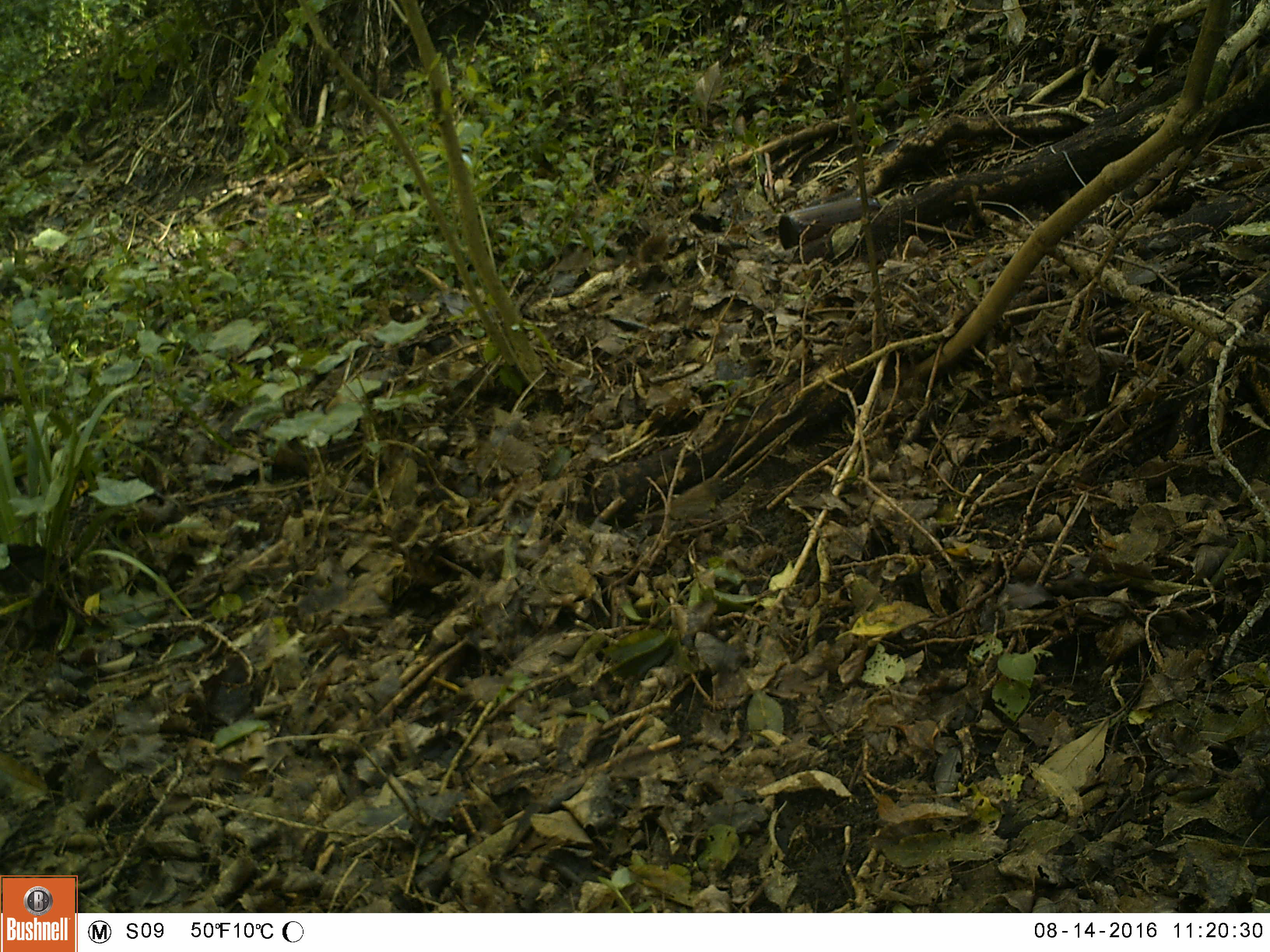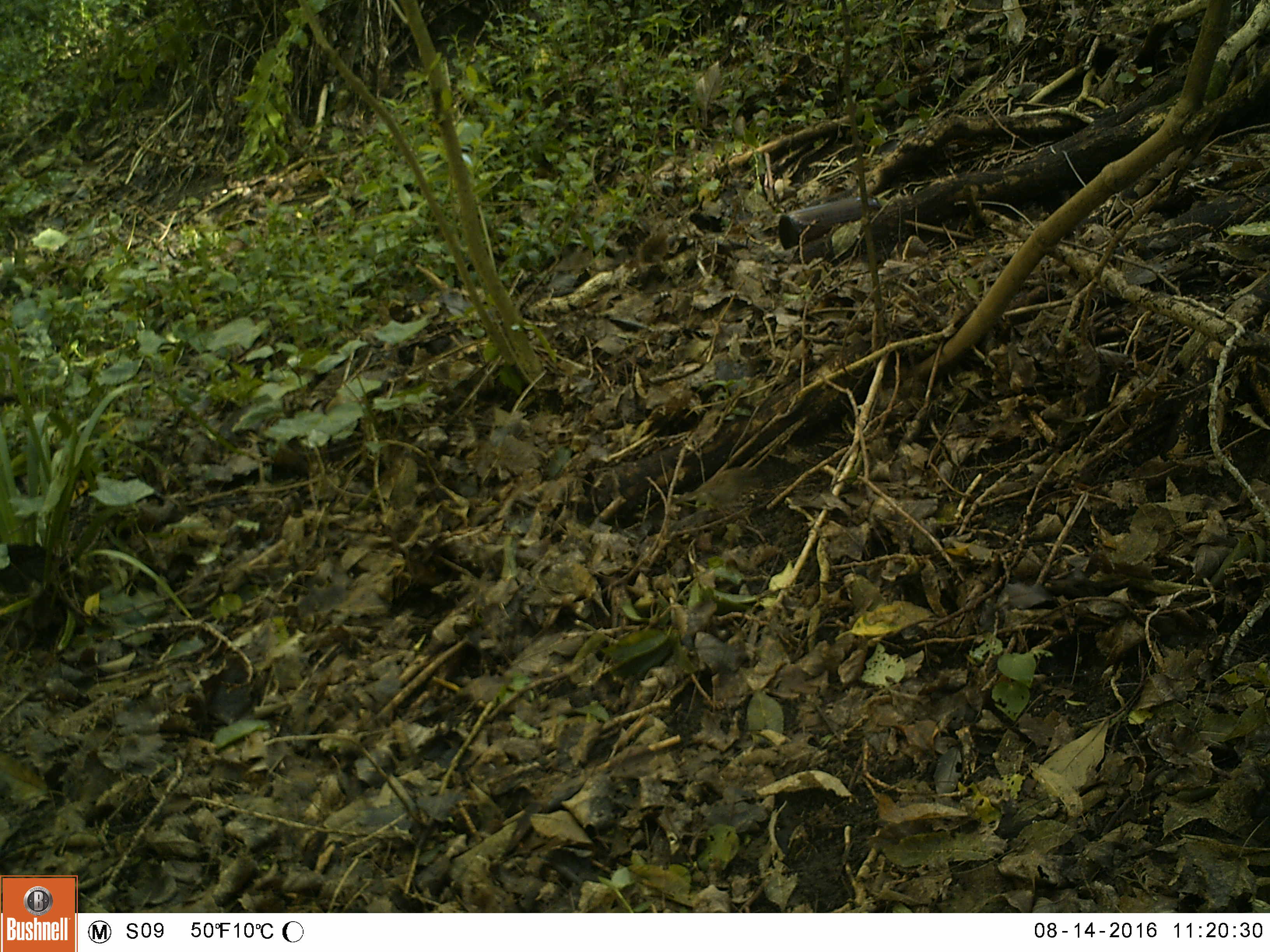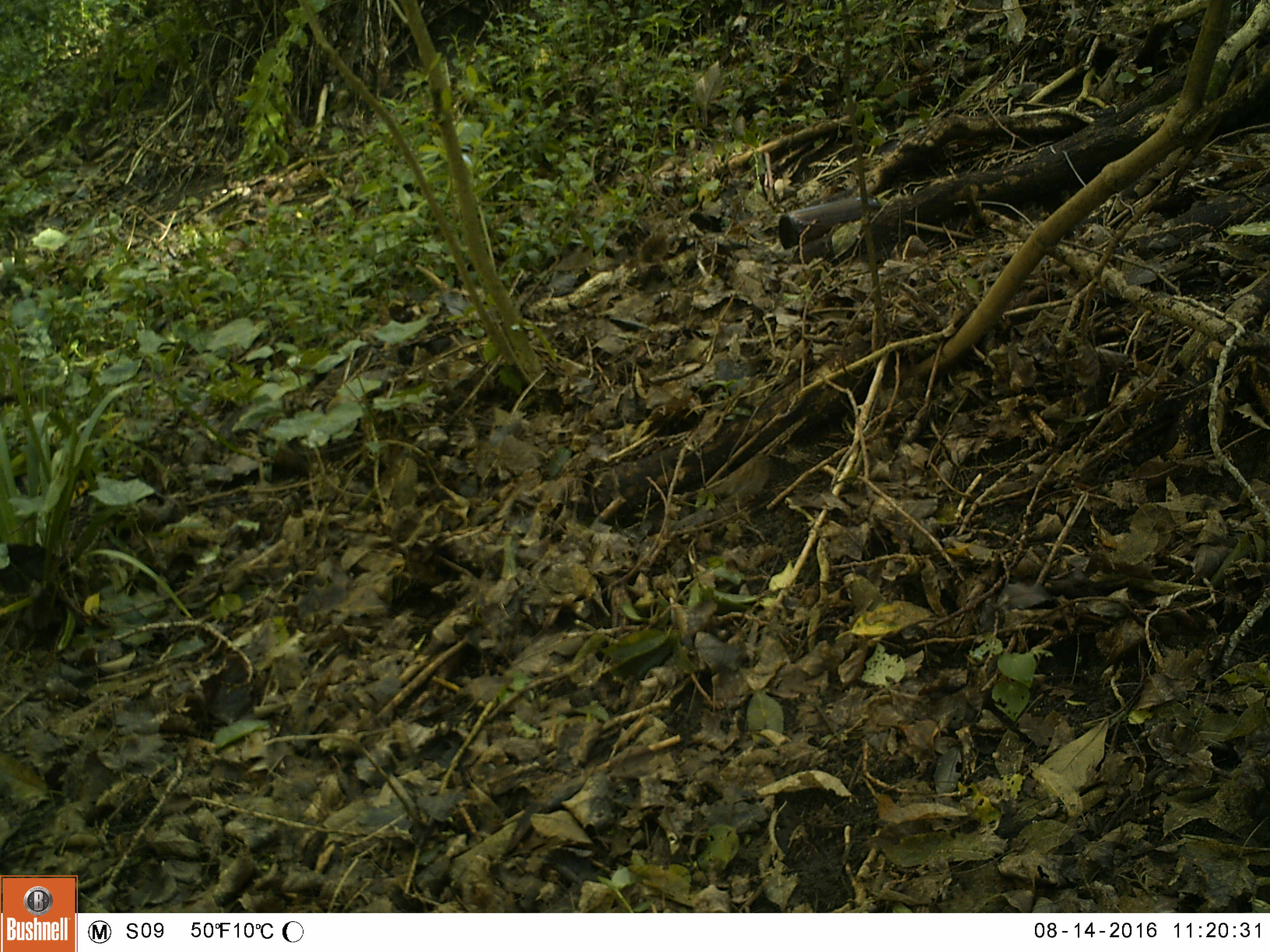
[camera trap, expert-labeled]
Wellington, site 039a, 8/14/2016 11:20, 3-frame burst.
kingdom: Animalia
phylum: Chordata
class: Aves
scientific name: Aves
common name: bird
Bird (Aves).